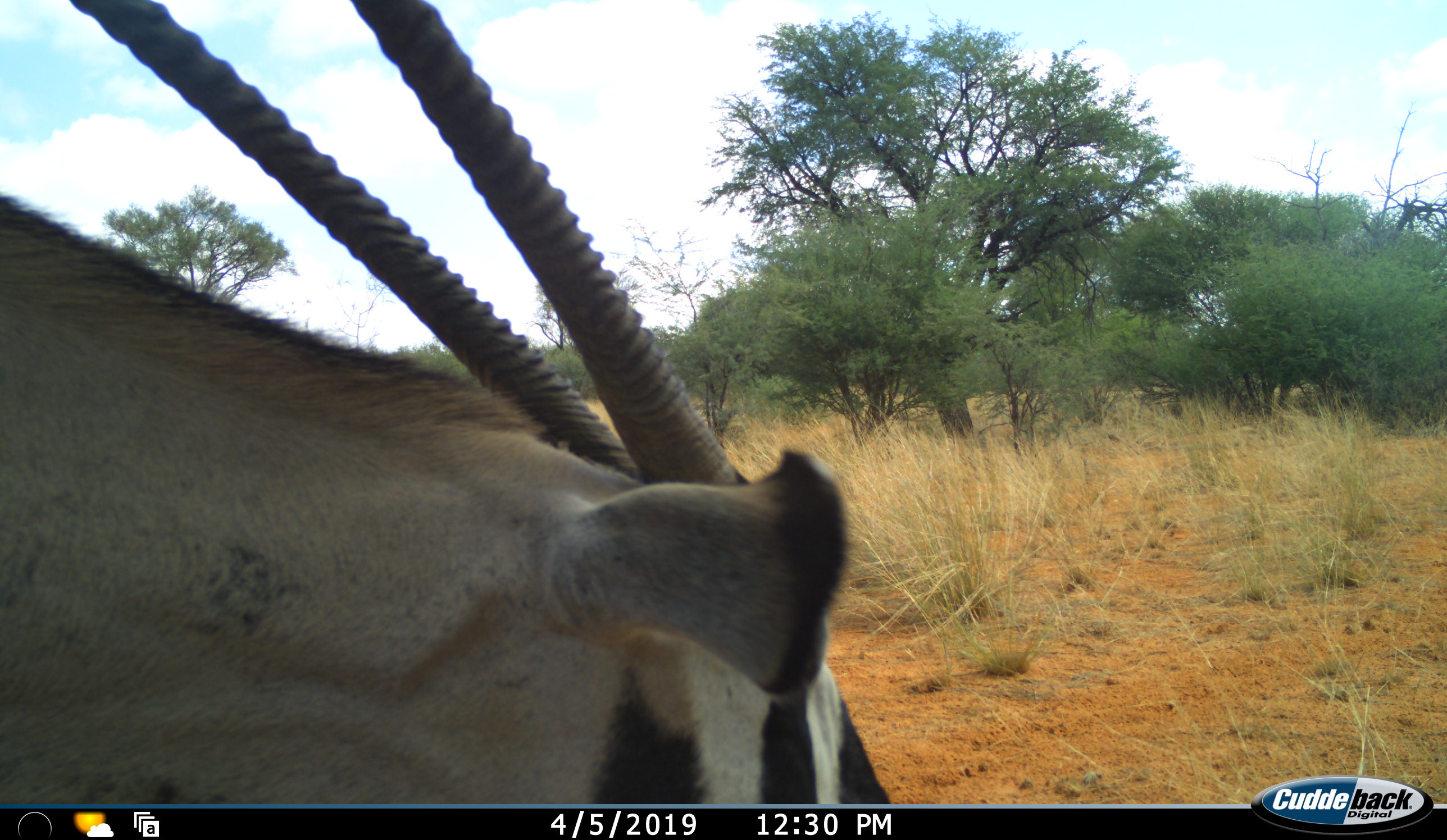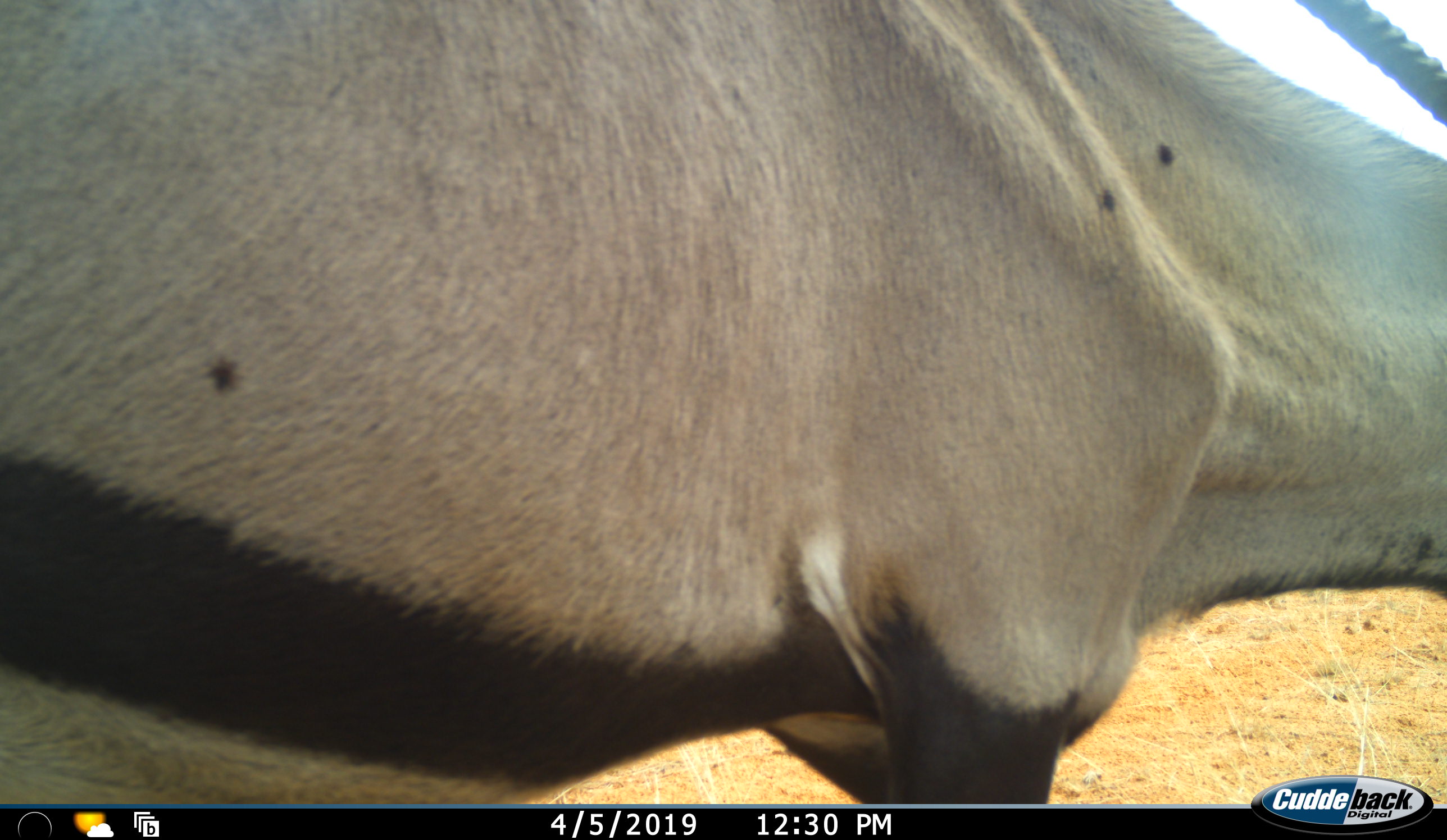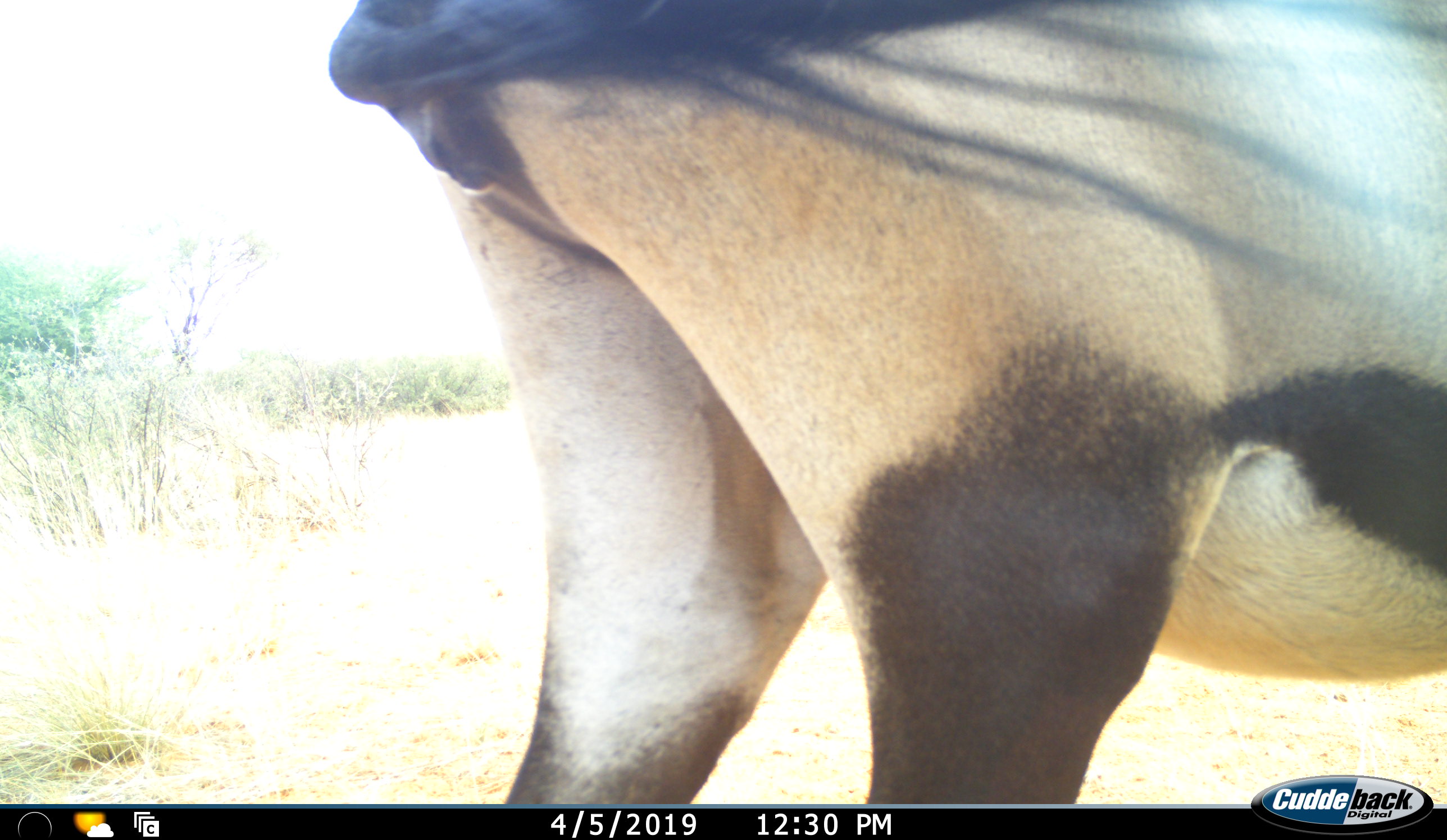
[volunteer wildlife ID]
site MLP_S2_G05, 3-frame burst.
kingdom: Animalia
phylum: Chordata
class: Mammalia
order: Artiodactyla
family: Bovidae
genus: Oryx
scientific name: Oryx gazella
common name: gemsbok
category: oryx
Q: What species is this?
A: Oryx (gemsbok) (Oryx gazella).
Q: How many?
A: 1.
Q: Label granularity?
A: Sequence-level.